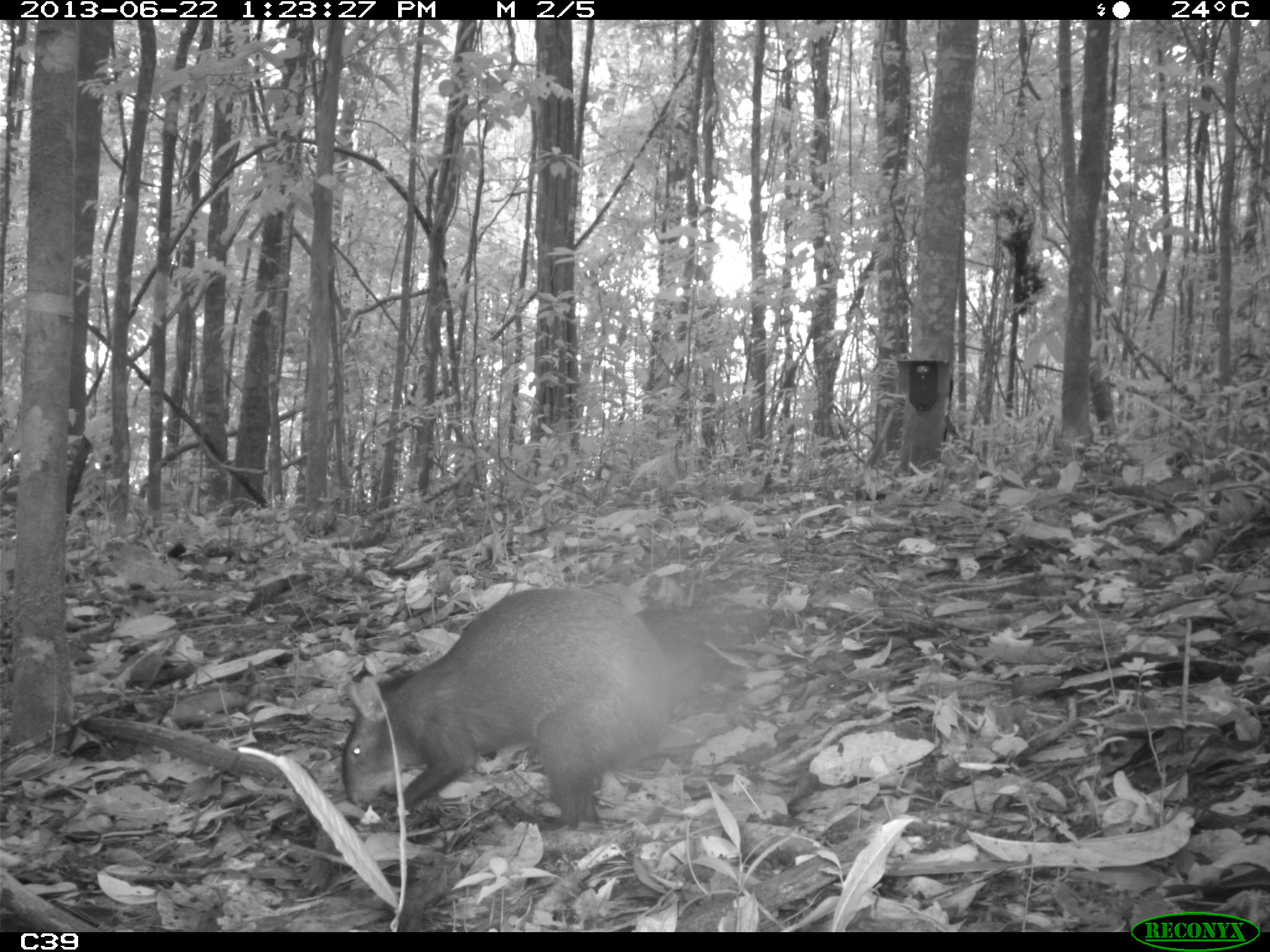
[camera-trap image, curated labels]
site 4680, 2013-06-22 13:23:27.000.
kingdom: Animalia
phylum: Chordata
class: Mammalia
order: Rodentia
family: Dasyproctidae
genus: Dasyprocta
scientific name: Dasyprocta leporina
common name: red-rumped agouti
Dasyprocta leporina (red-rumped agouti), count 1, age adult.